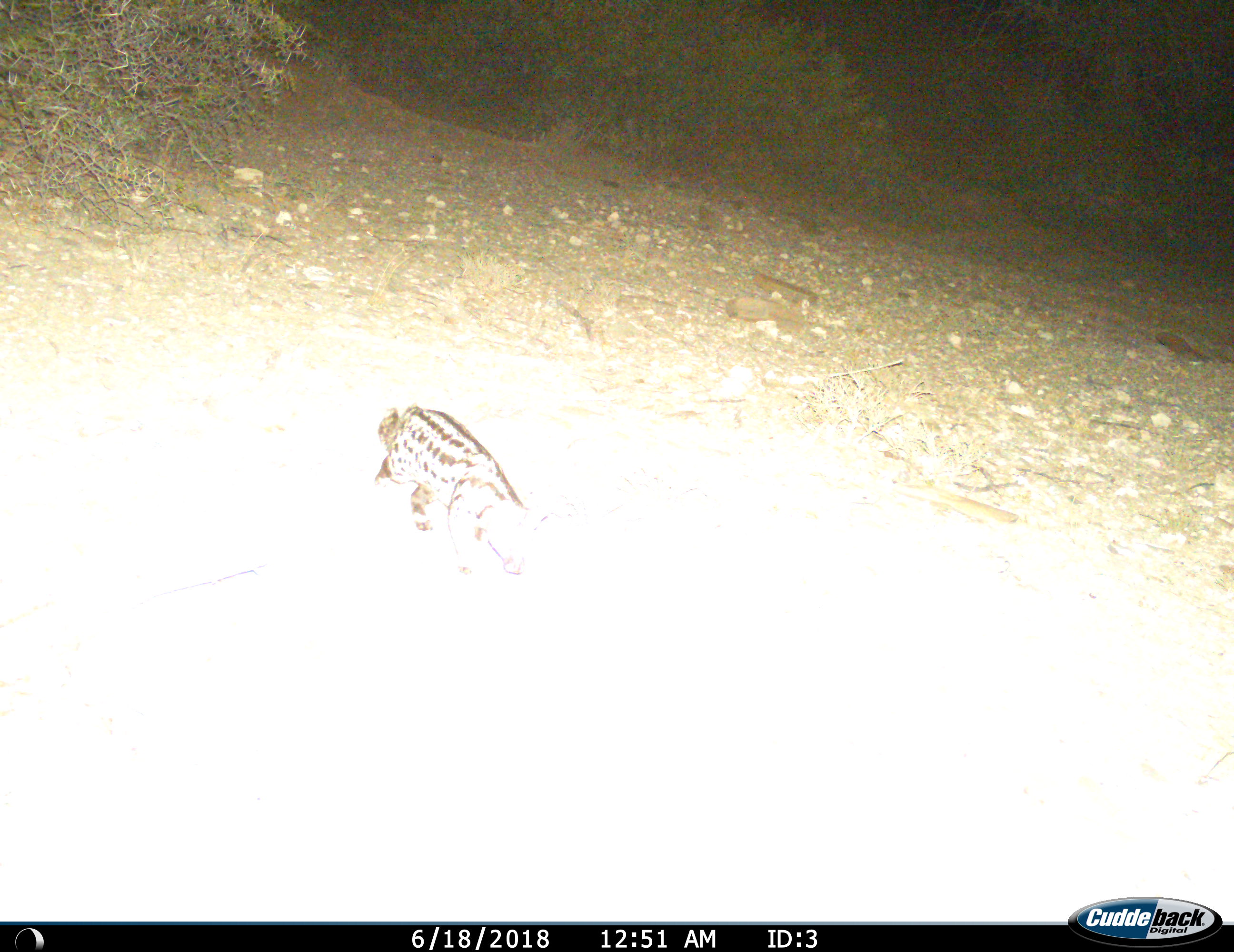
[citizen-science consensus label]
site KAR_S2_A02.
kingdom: Animalia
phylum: Chordata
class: Mammalia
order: Carnivora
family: Viverridae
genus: Genetta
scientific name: Genetta genetta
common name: small-spotted genet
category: genetcommonsmallspotted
Genetcommonsmallspotted (small-spotted genet) (Genetta genetta), count 1. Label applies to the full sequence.